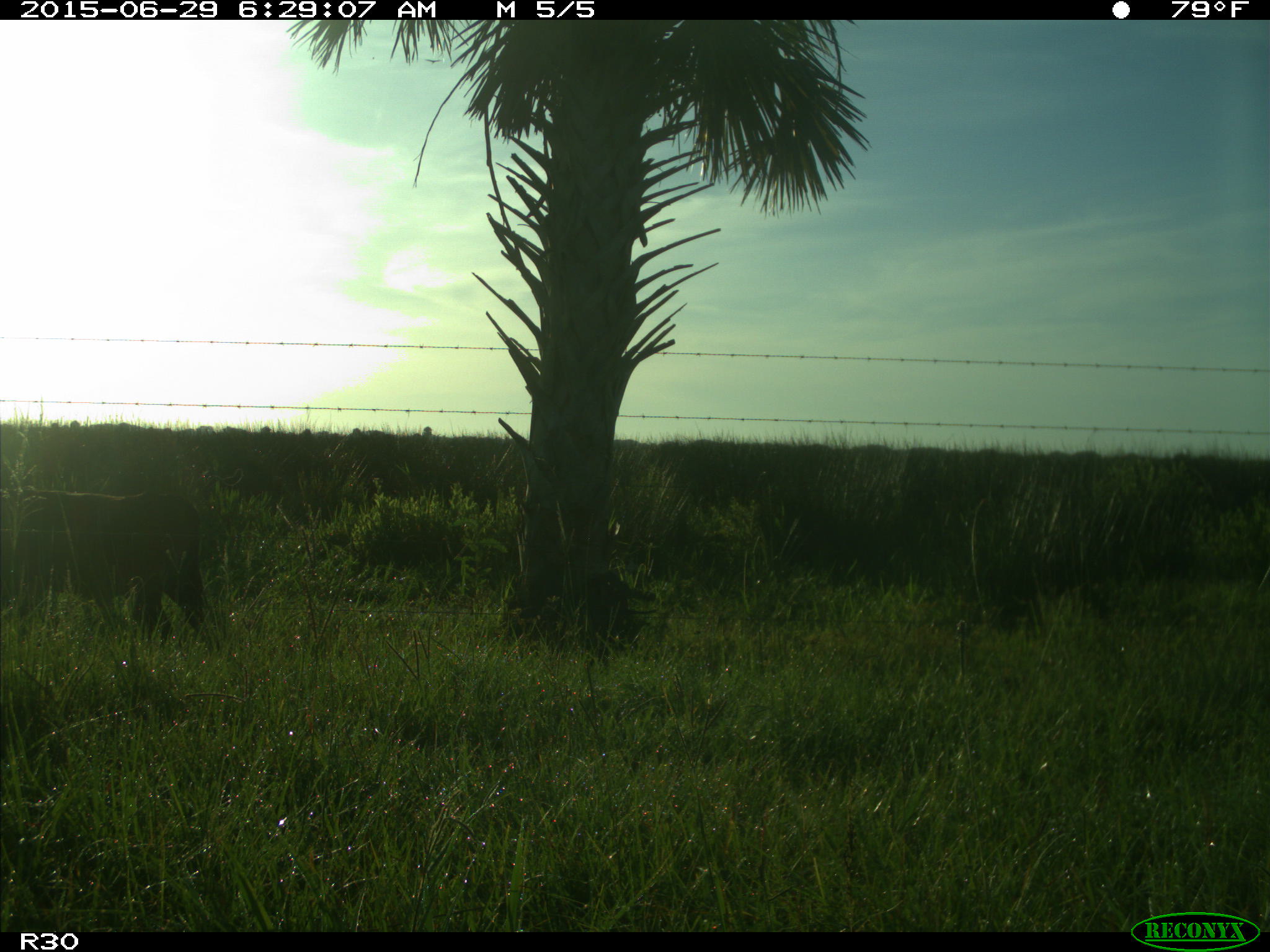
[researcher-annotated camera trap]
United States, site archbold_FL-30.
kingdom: Animalia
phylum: Chordata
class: Mammalia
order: Artiodactyla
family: Bovidae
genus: Bos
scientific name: Bos taurus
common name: domestic cow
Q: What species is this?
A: Bos taurus (domestic cow).